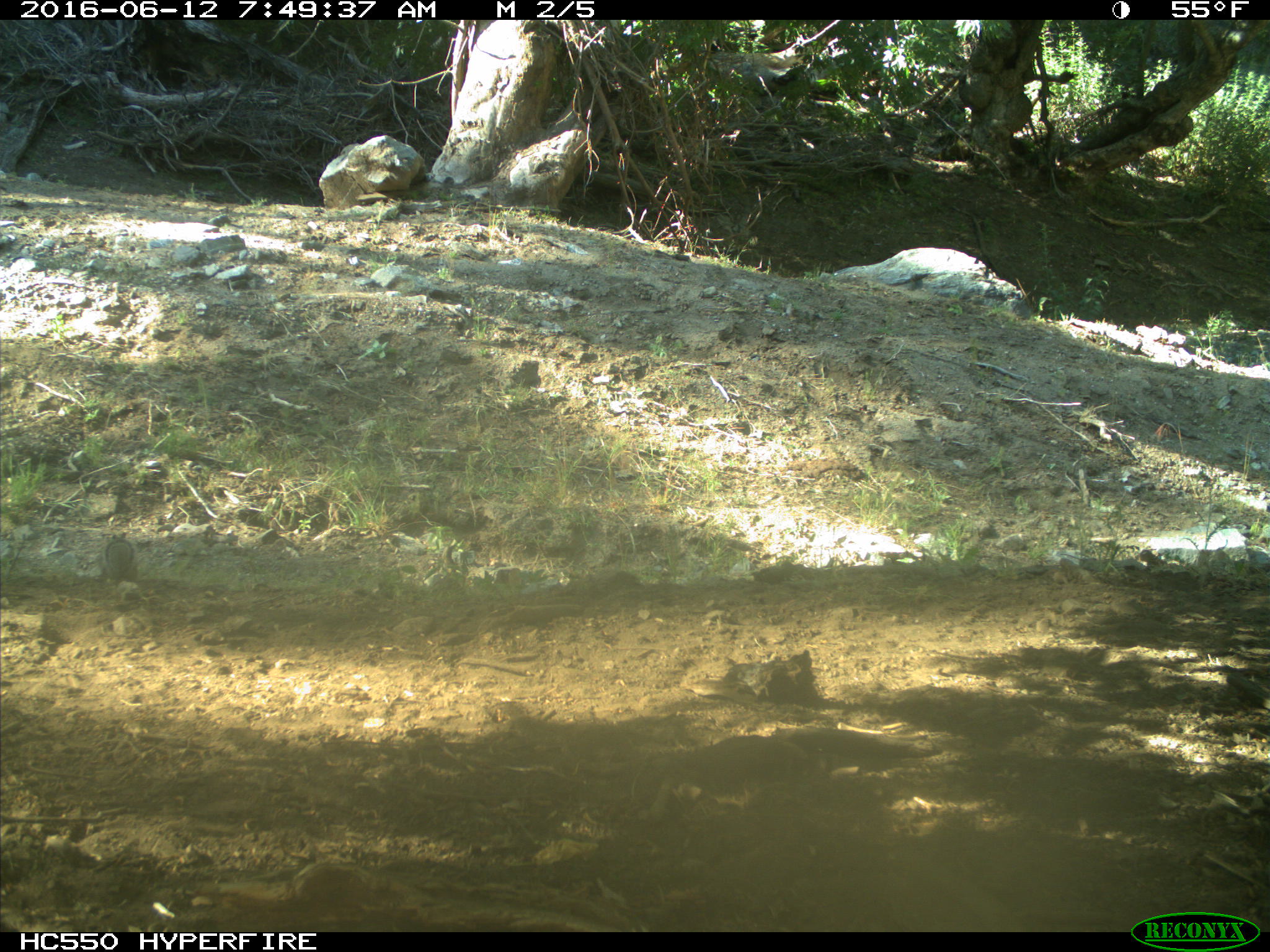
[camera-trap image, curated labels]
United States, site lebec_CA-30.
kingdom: Animalia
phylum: Chordata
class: Mammalia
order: Rodentia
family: Sciuridae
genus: Sciurus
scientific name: Sciurus carolinensis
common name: eastern gray squirrel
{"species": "Sciurus carolinensis (eastern gray squirrel)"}